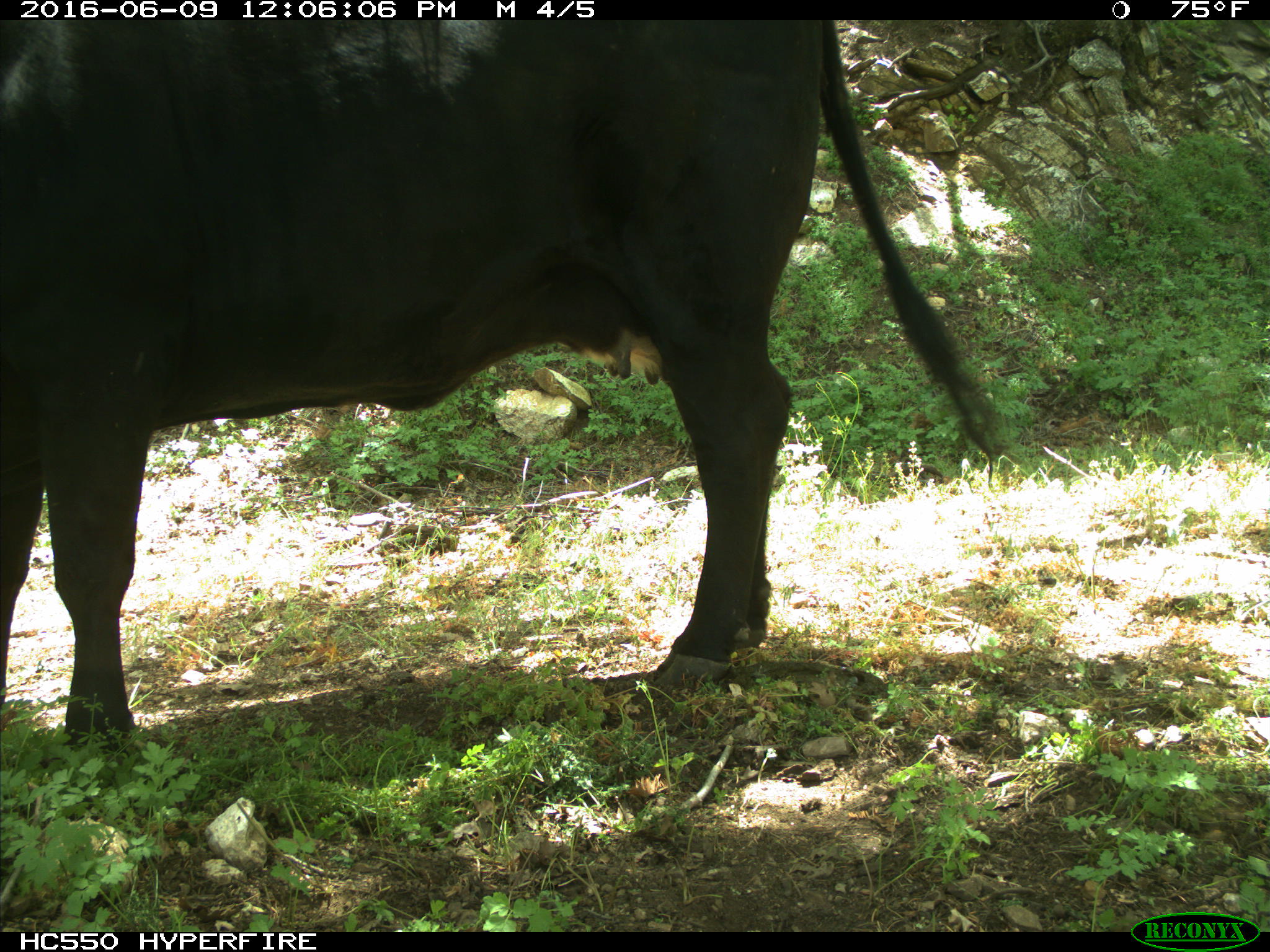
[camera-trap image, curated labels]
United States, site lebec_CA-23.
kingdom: Animalia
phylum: Chordata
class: Mammalia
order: Artiodactyla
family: Bovidae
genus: Bos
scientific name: Bos taurus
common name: domestic cow